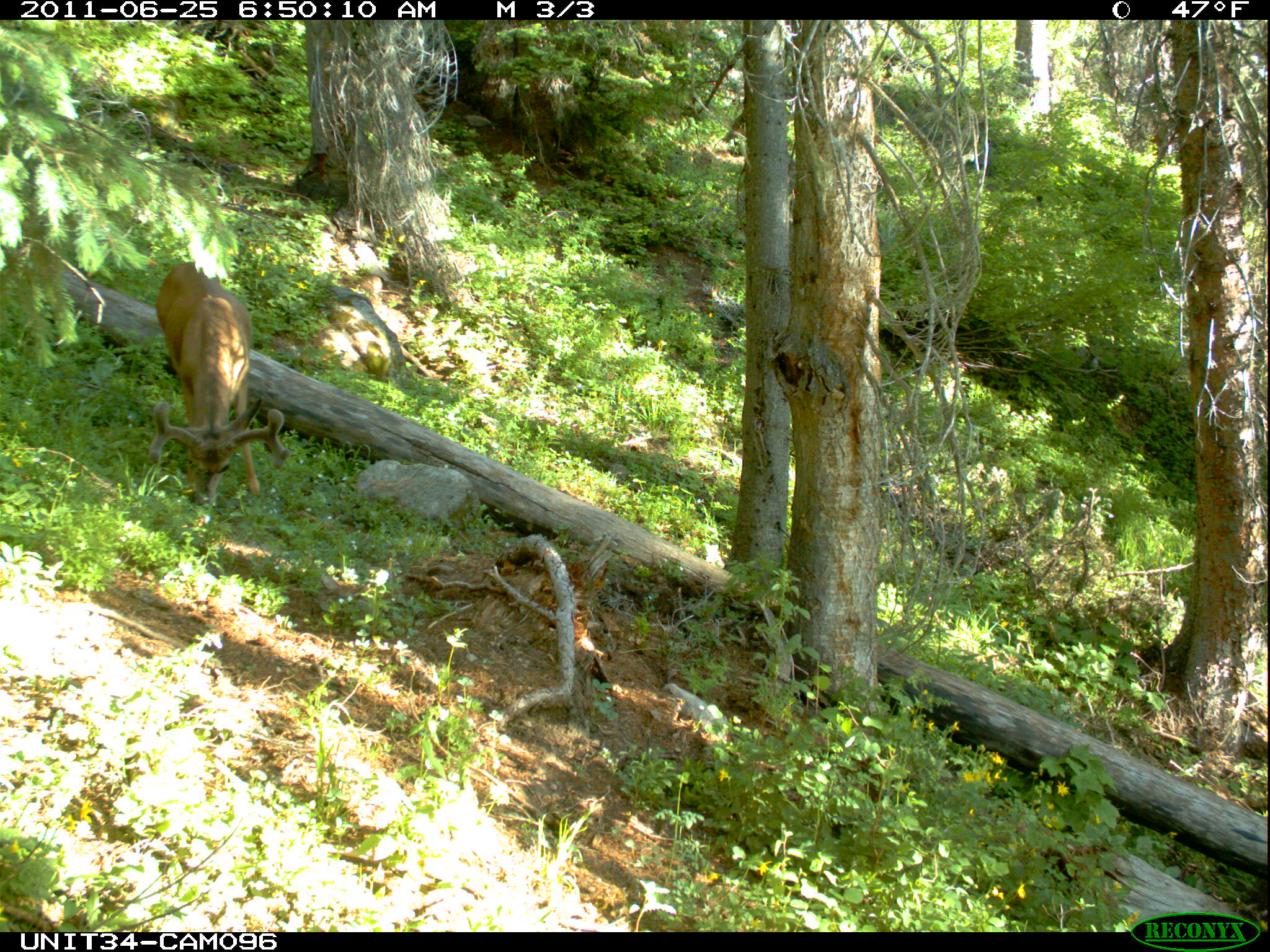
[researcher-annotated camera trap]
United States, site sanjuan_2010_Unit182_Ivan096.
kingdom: Animalia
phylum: Chordata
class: Mammalia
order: Artiodactyla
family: Cervidae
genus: Odocoileus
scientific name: Odocoileus hemionus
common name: mule deer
Odocoileus hemionus (mule deer).